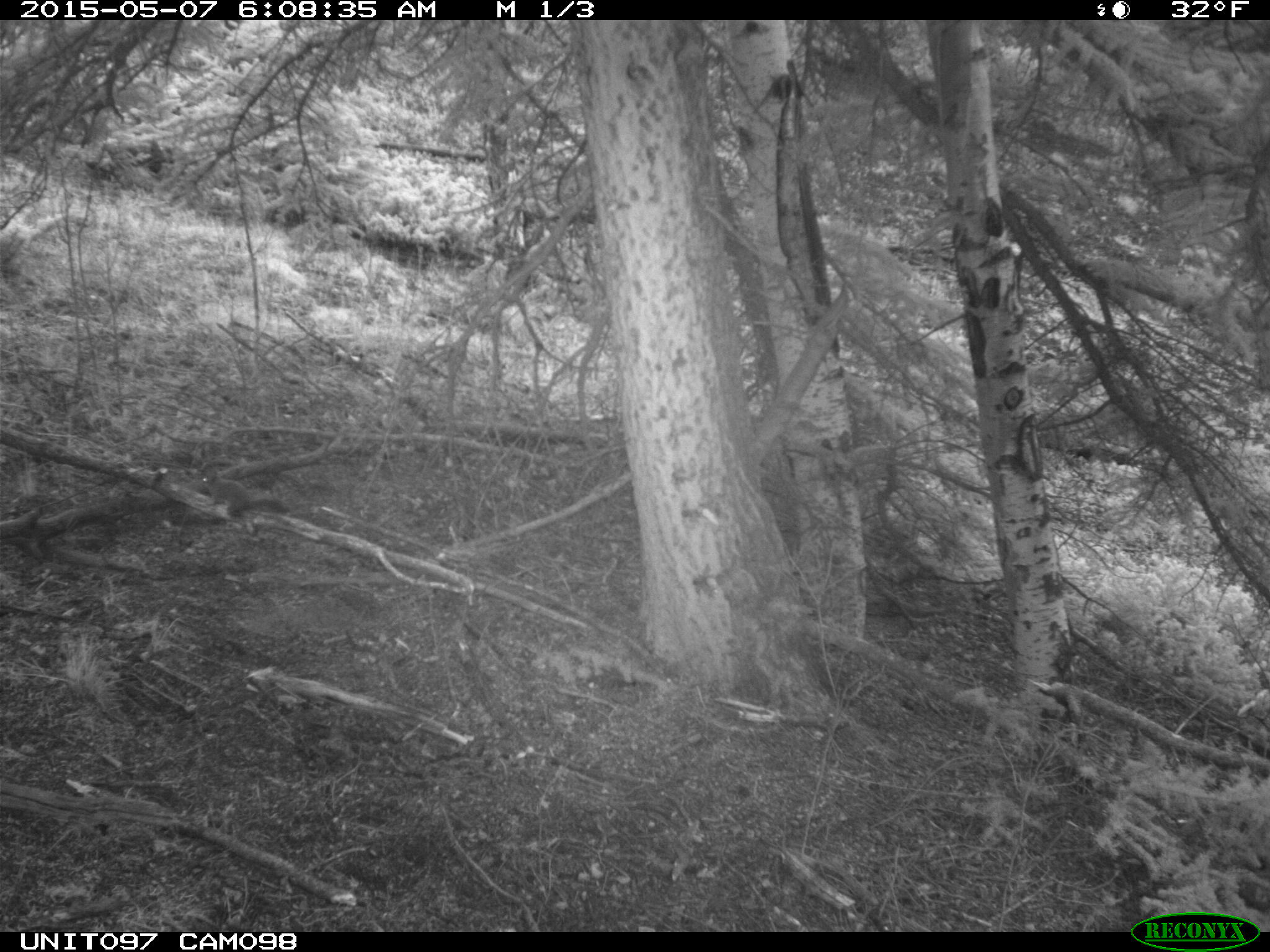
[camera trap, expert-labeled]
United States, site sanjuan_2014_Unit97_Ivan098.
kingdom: Animalia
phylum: Chordata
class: Mammalia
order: Rodentia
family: Sciuridae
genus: Tamiasciurus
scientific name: Tamiasciurus hudsonicus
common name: american red squirrel